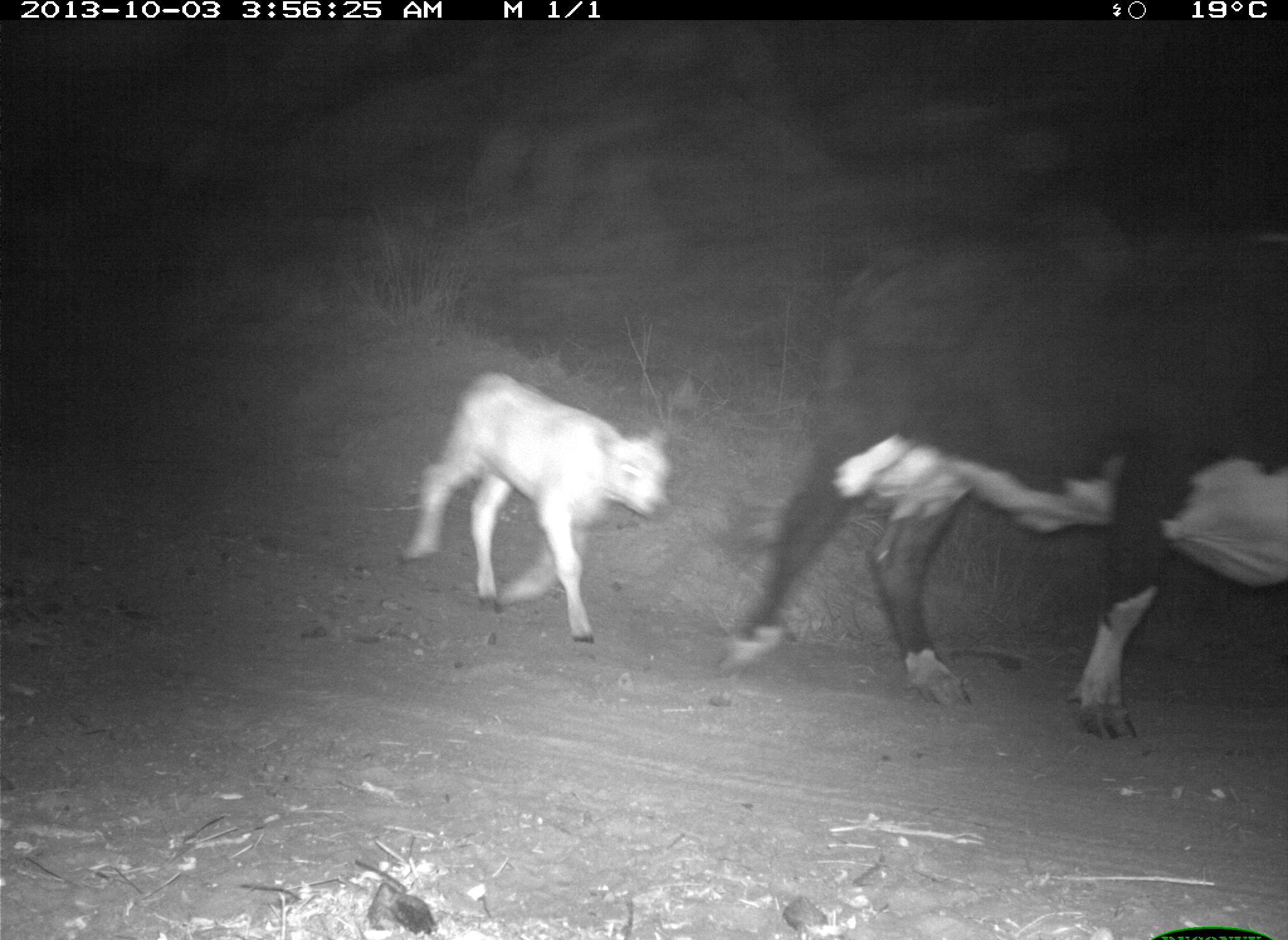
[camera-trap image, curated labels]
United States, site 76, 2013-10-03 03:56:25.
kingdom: Animalia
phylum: Chordata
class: Mammalia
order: Artiodactyla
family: Bovidae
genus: Bos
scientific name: Bos taurus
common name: cow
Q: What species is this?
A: Cow (Bos taurus).